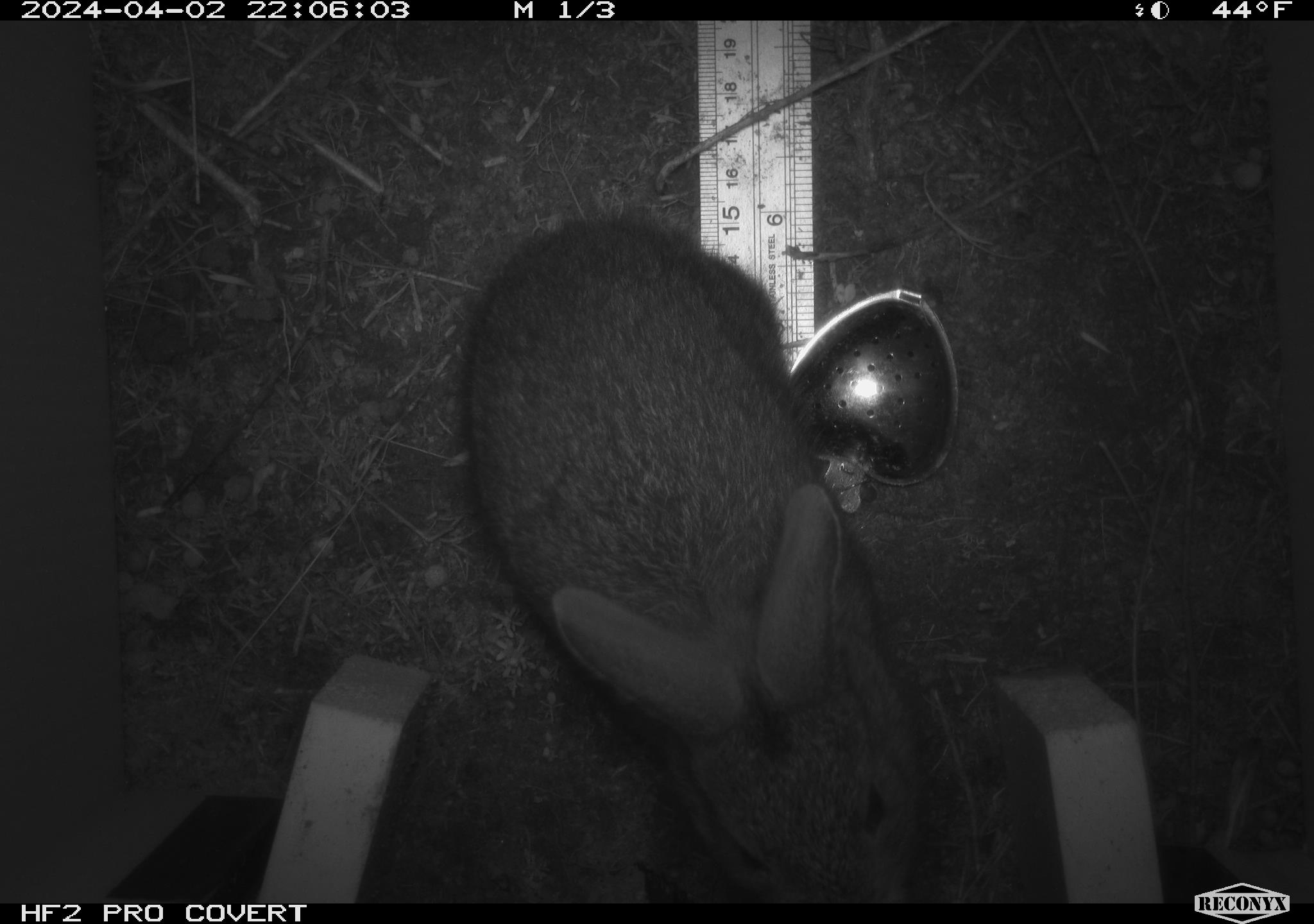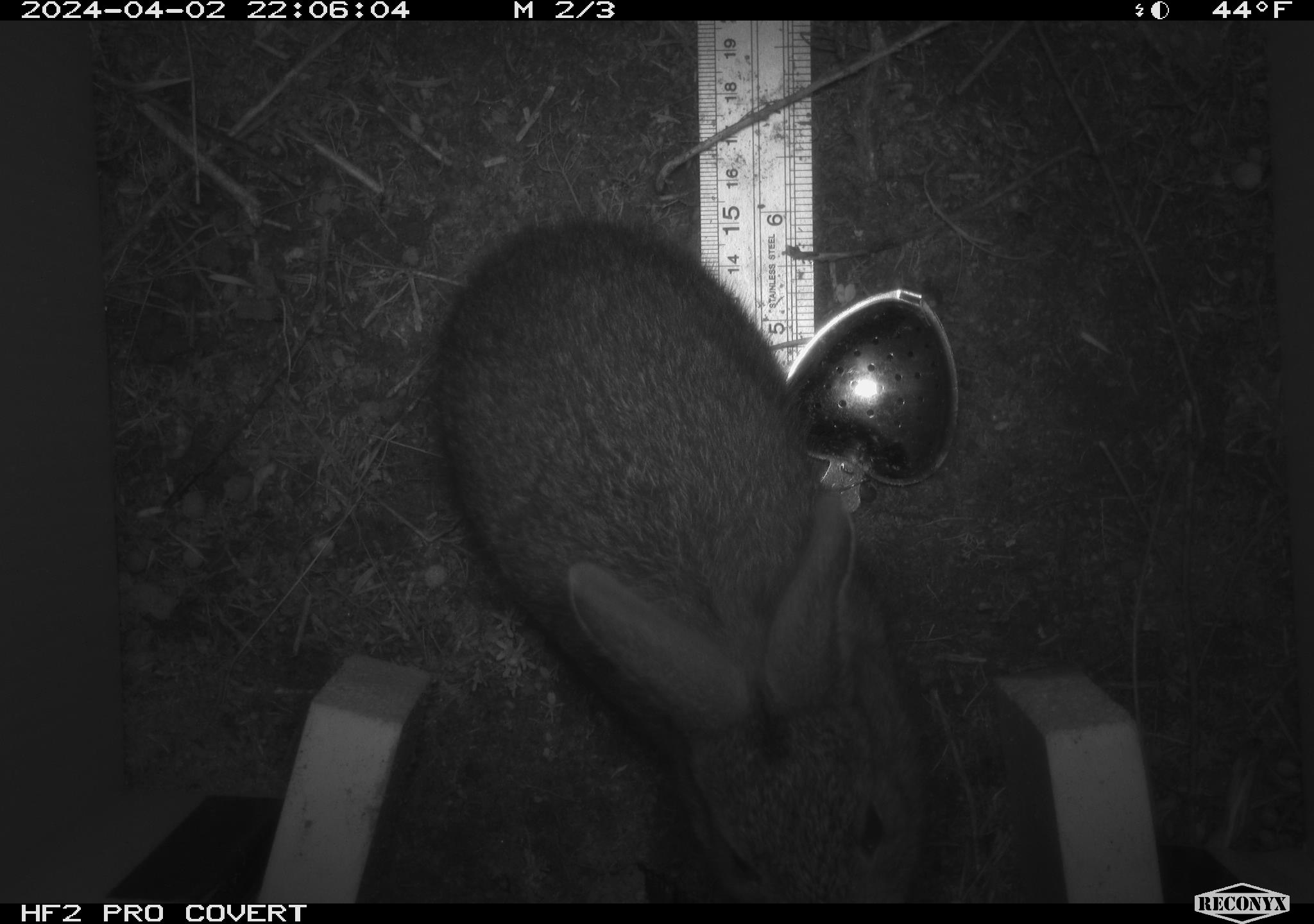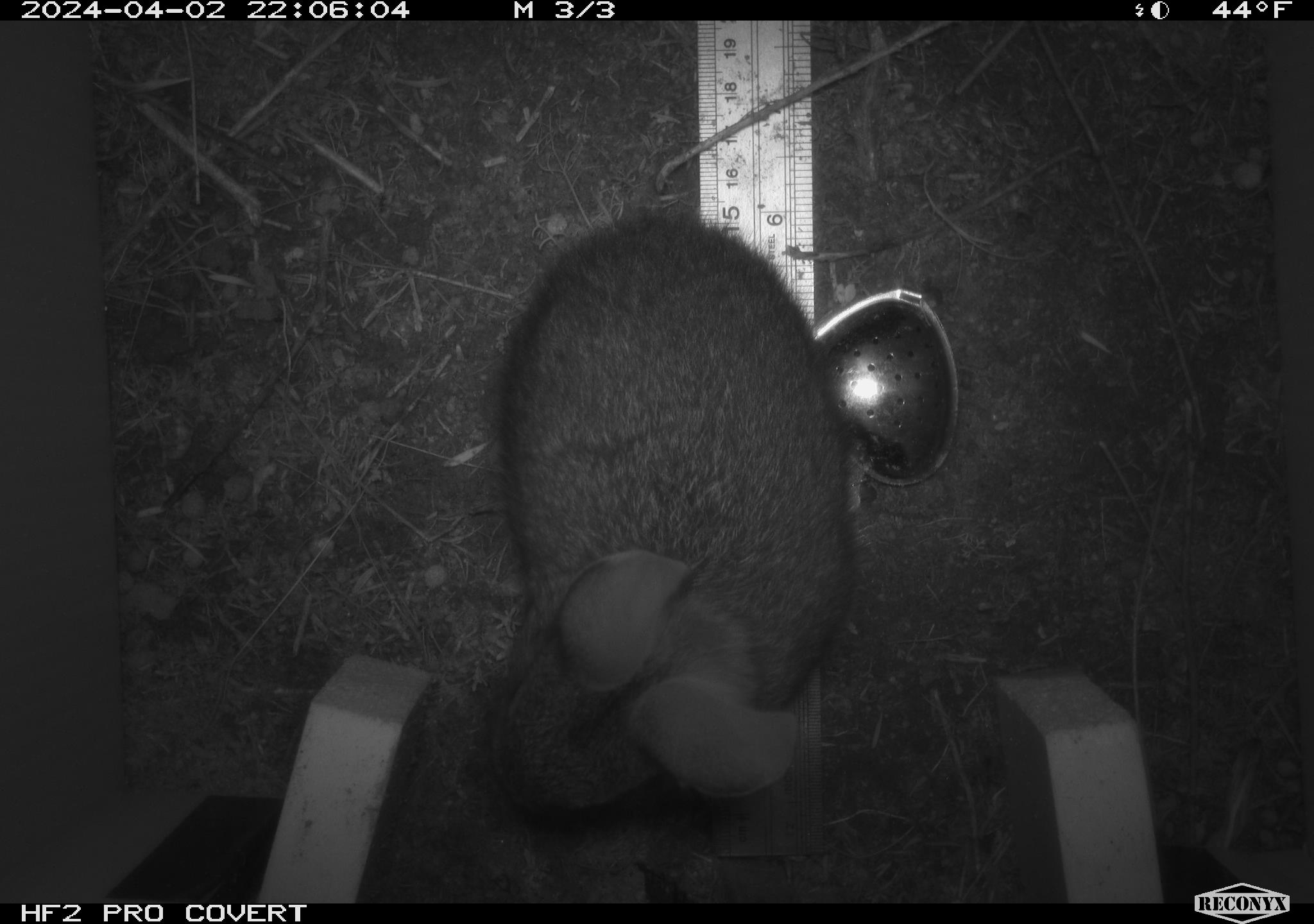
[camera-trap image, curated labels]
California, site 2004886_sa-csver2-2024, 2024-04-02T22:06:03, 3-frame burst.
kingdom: Animalia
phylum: Chordata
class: Mammalia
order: Lagomorpha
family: Leporidae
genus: Sylvilagus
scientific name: Sylvilagus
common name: cottontail rabbits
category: sylvilagus species